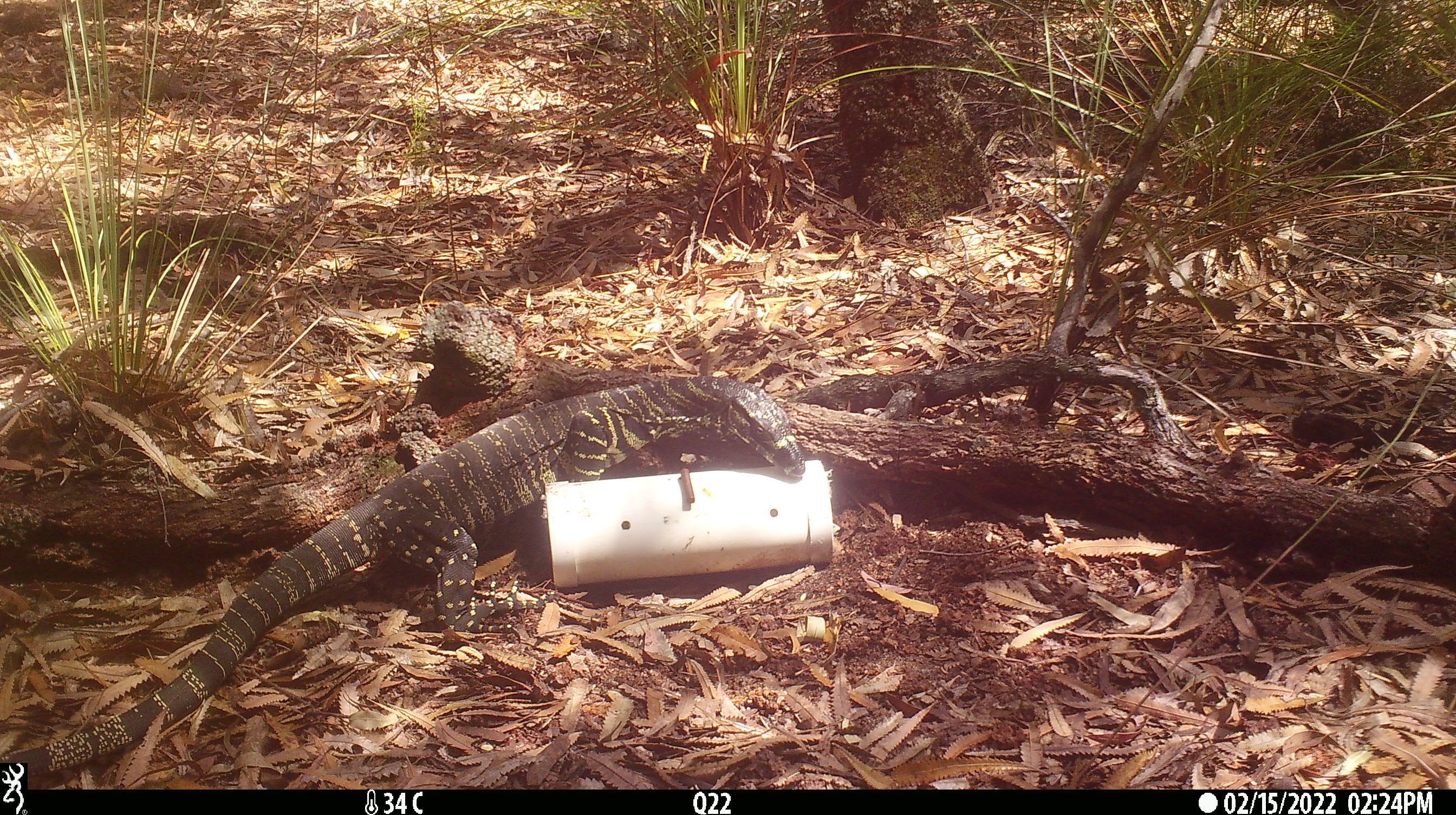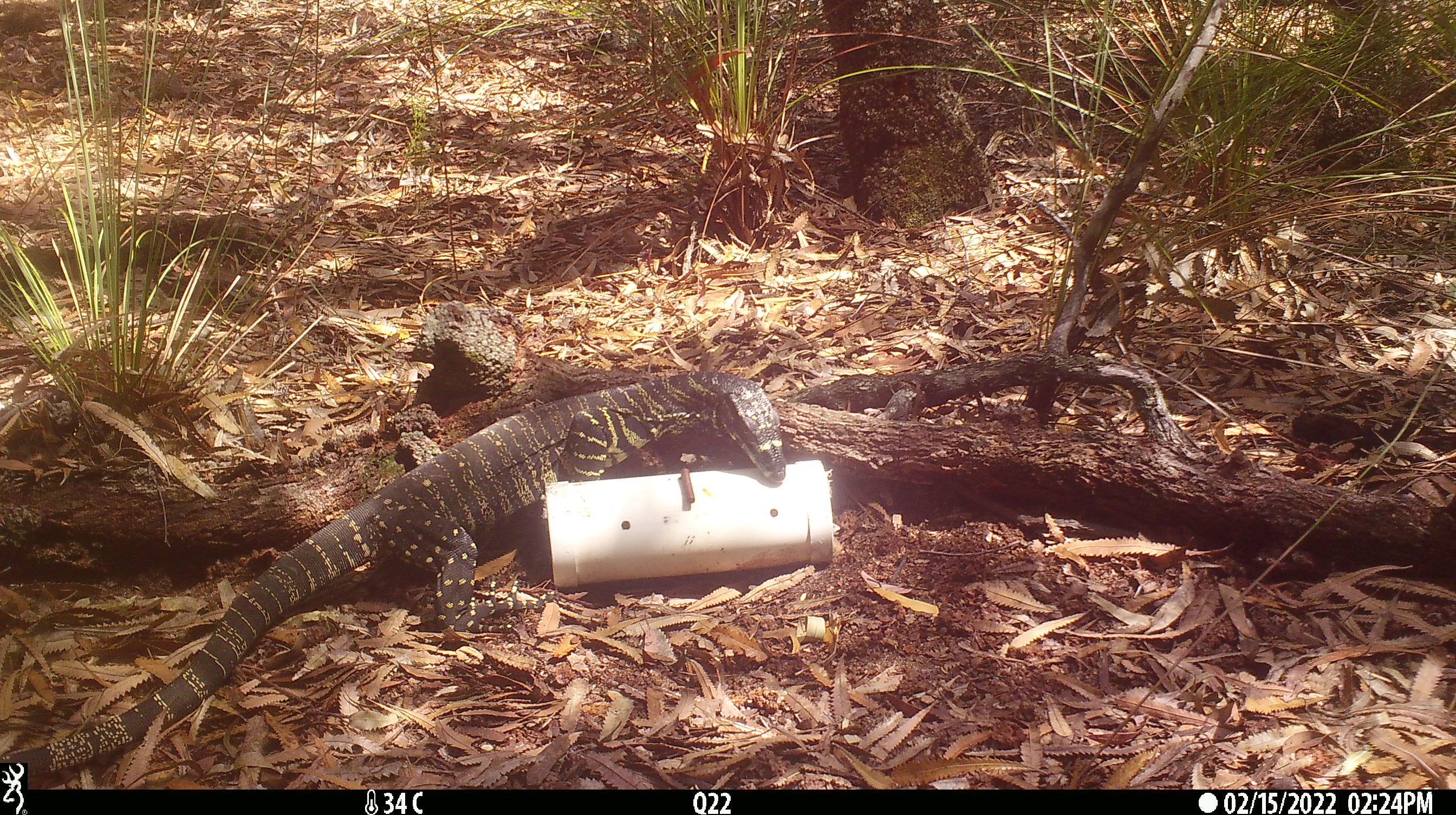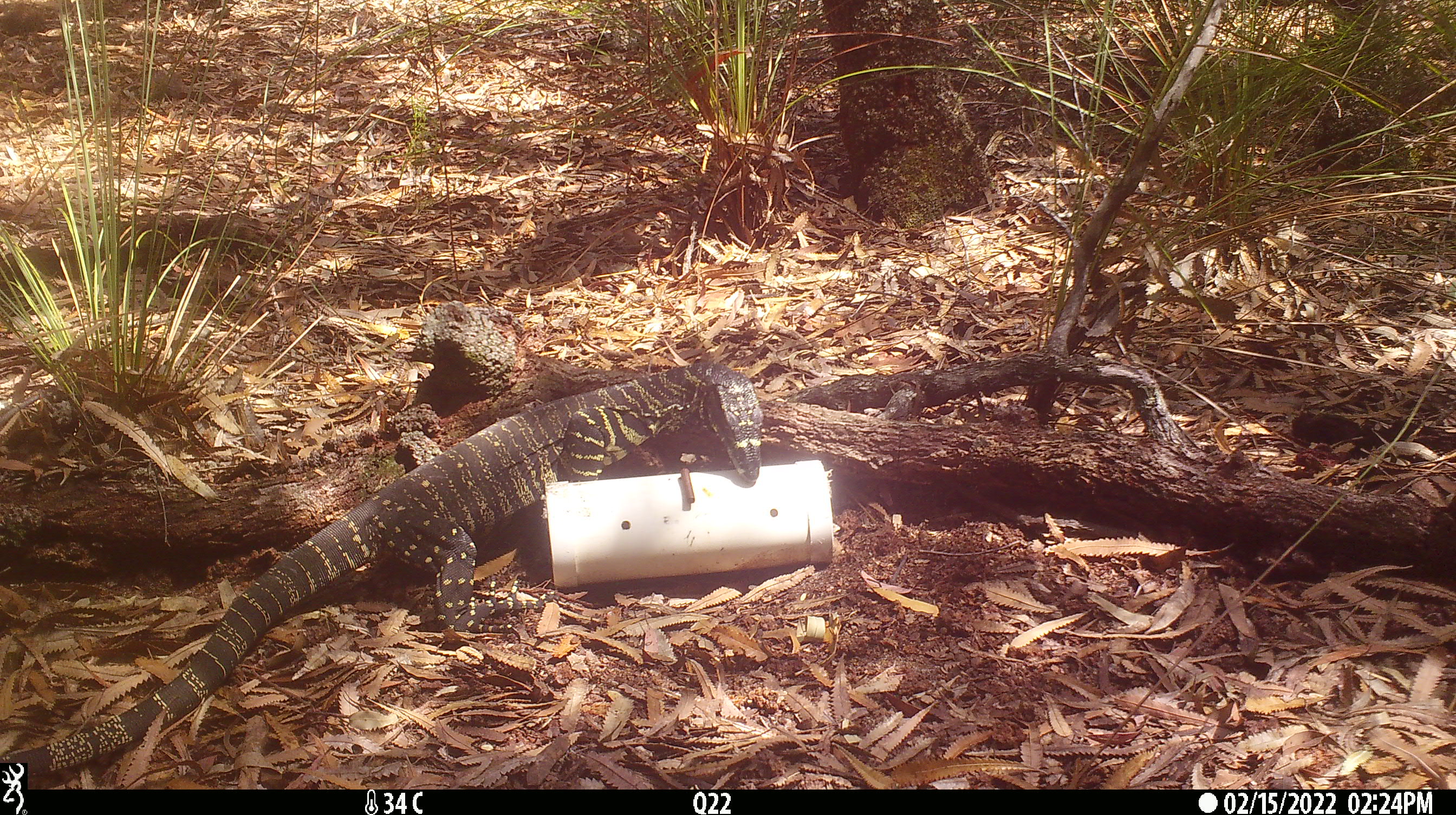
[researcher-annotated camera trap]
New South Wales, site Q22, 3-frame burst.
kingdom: Animalia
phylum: Chordata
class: Reptilia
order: Squamata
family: Varanidae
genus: Varanus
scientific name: Varanus varius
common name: lace monitor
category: goanna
Goanna (lace monitor) (Varanus varius).